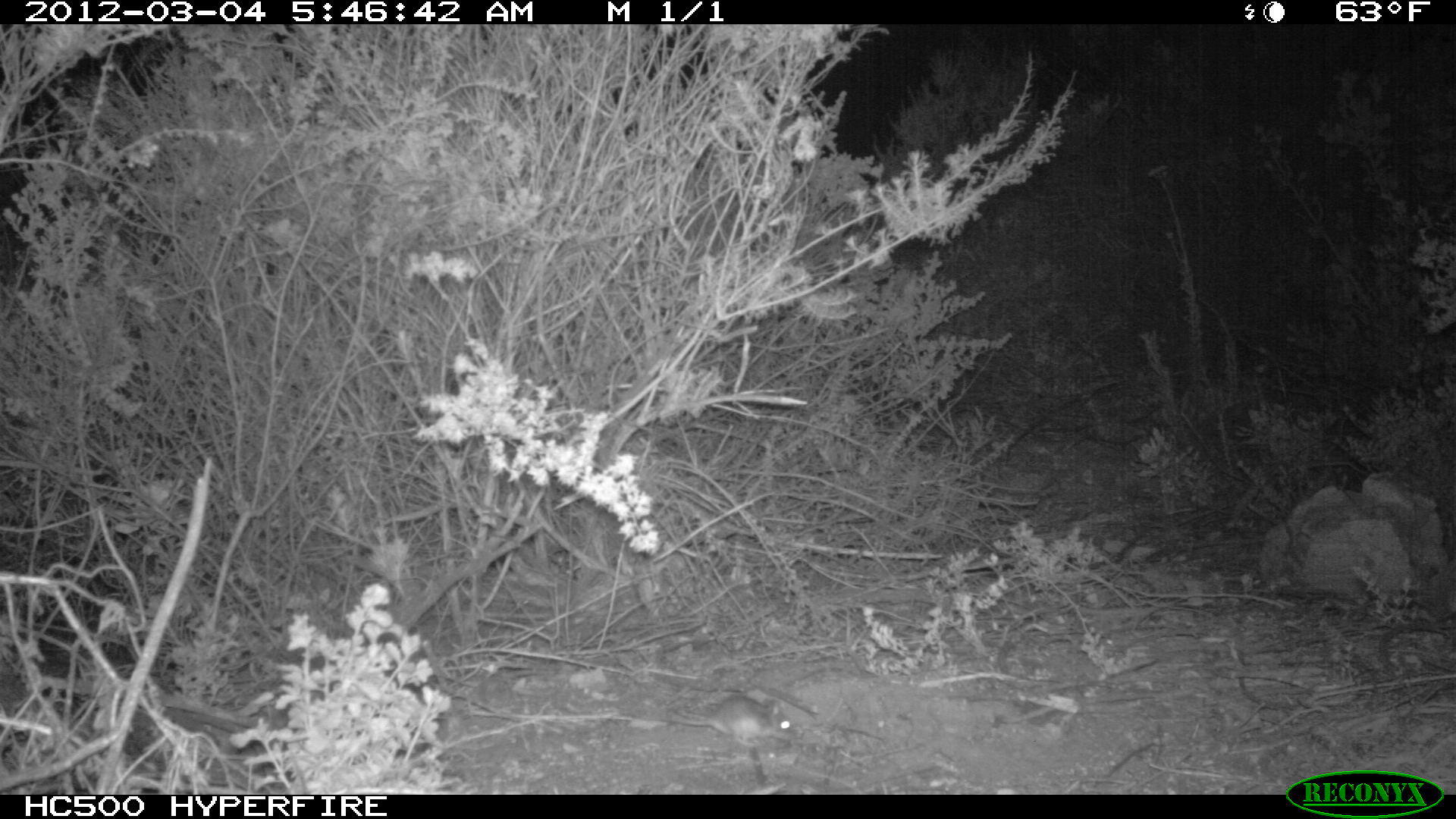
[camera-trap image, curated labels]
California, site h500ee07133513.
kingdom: Animalia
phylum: Chordata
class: Mammalia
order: Rodentia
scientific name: Rodentia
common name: rodent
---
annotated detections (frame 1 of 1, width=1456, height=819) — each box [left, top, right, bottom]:
rodent: [664, 695, 804, 746]